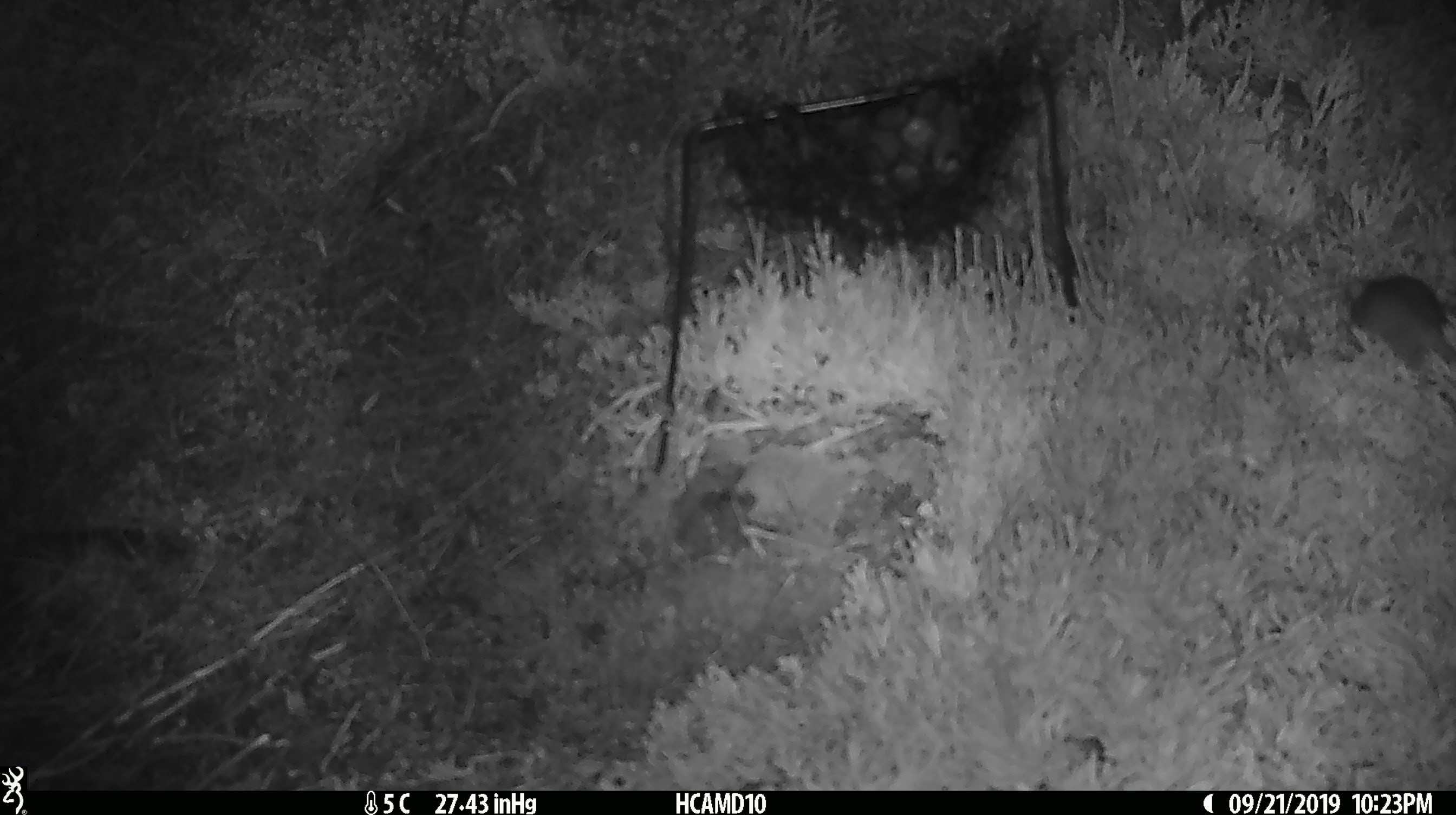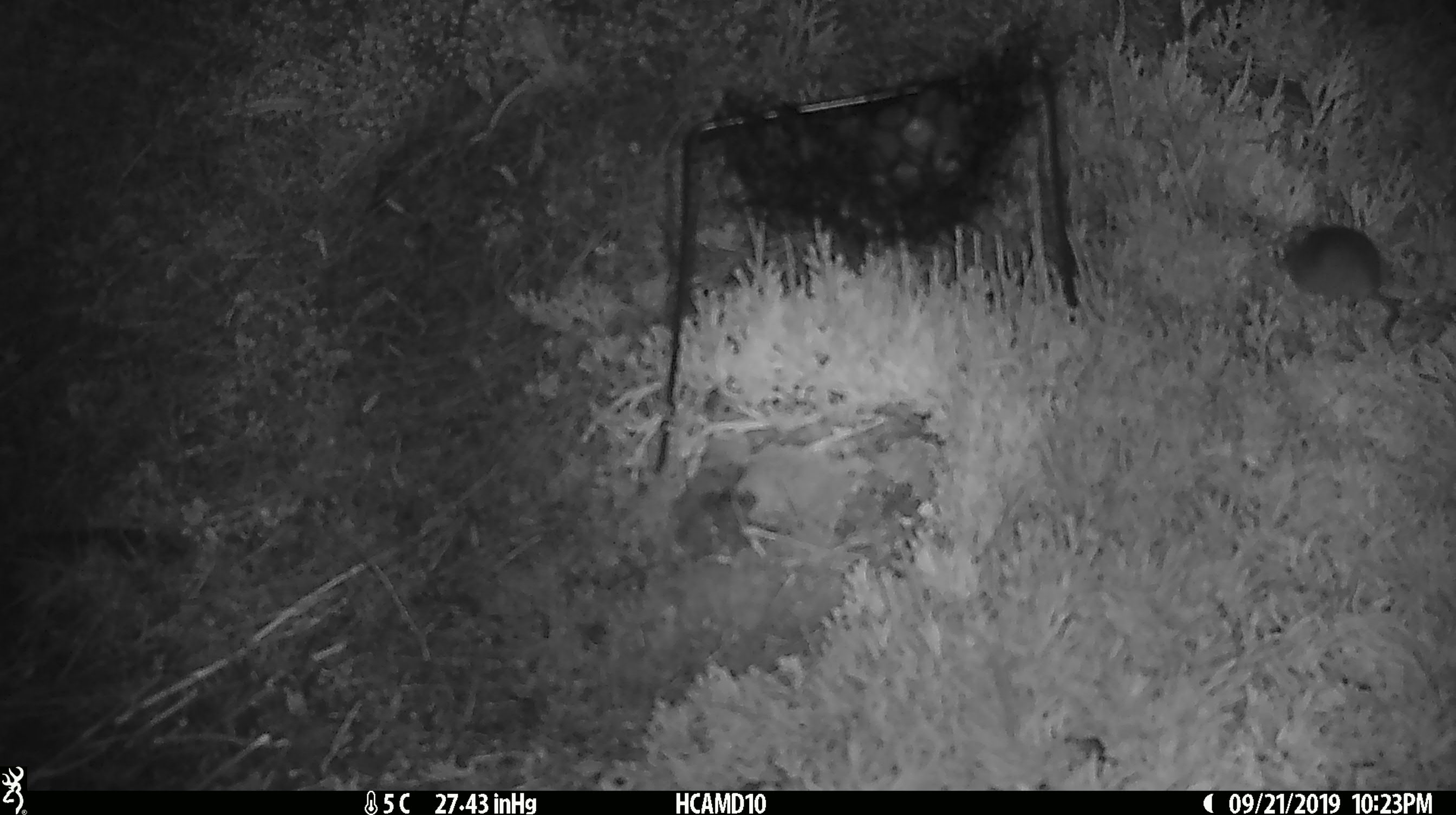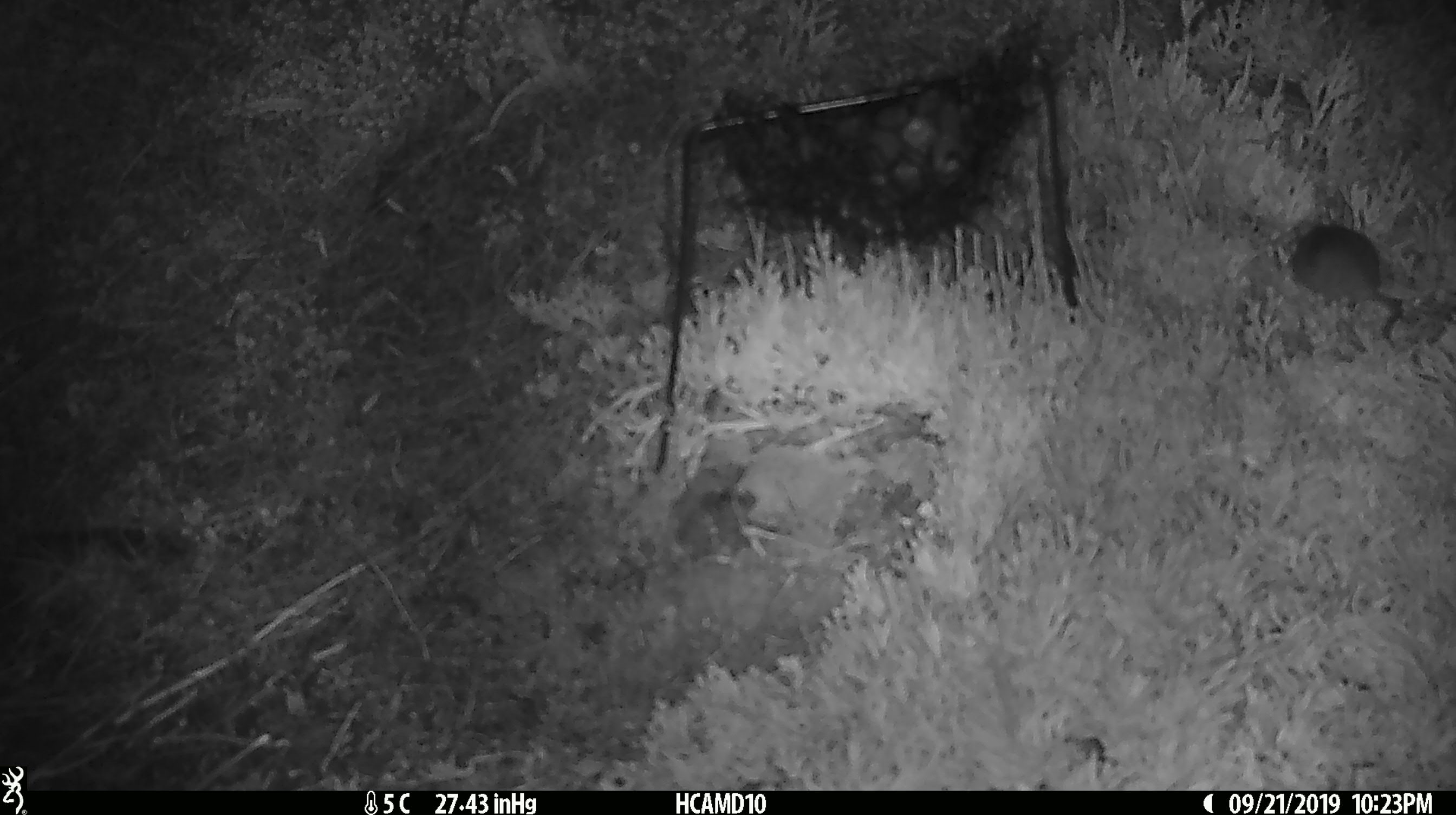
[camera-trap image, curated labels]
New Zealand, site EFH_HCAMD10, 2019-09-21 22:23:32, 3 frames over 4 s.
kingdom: Animalia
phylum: Chordata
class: Mammalia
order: Rodentia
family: Muridae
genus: Mus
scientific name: Mus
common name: mouse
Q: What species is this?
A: Mouse (Mus).